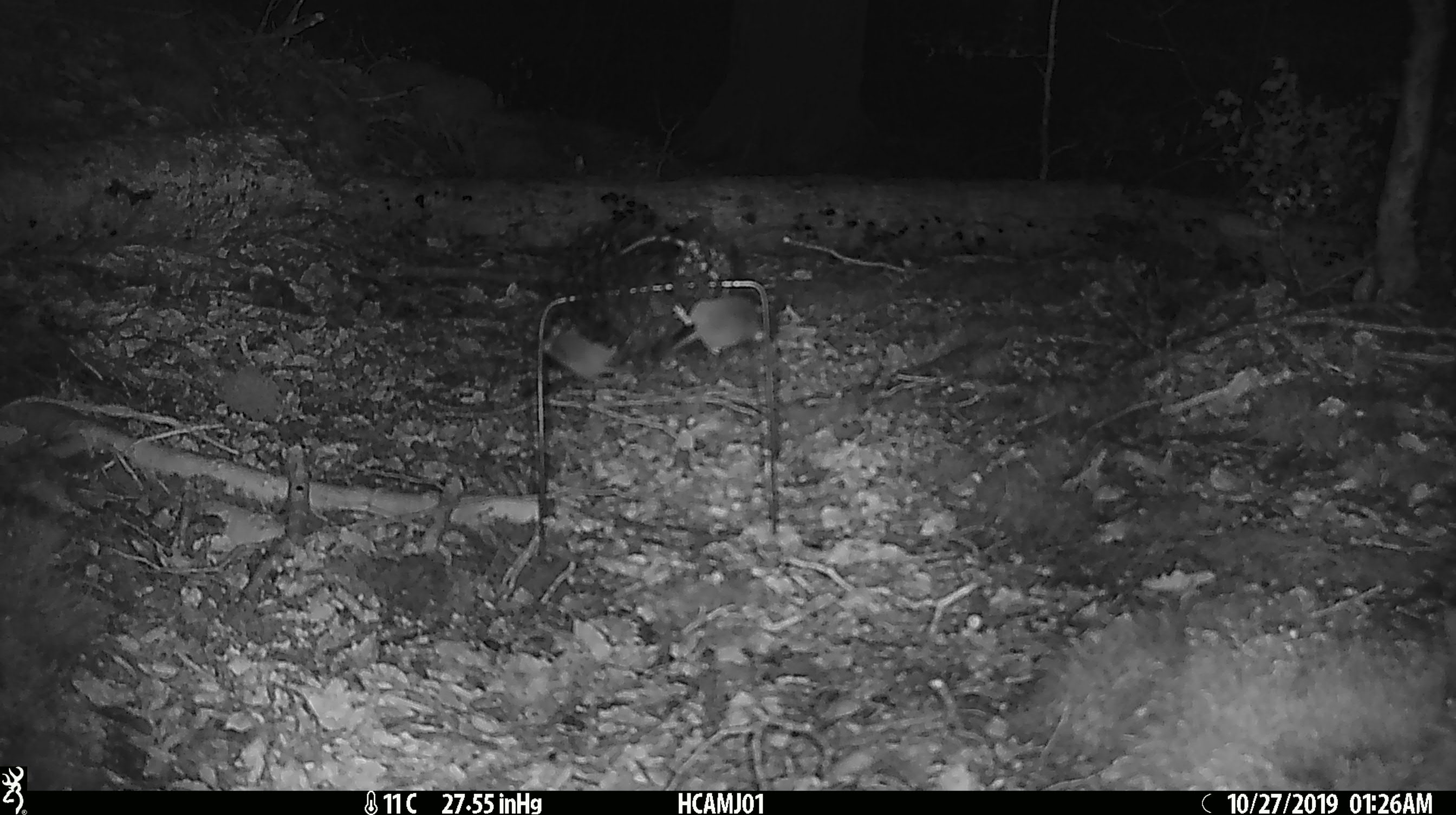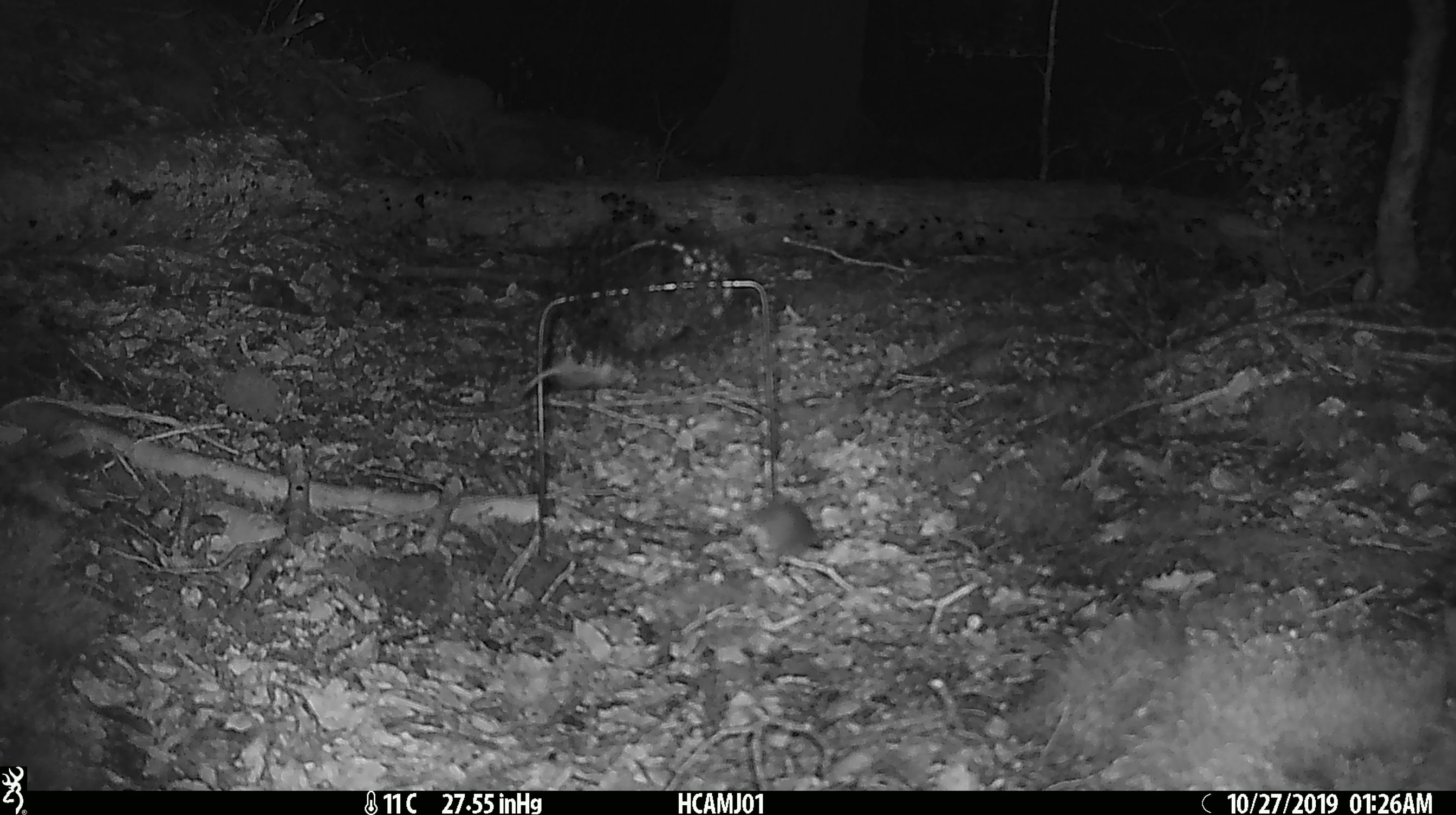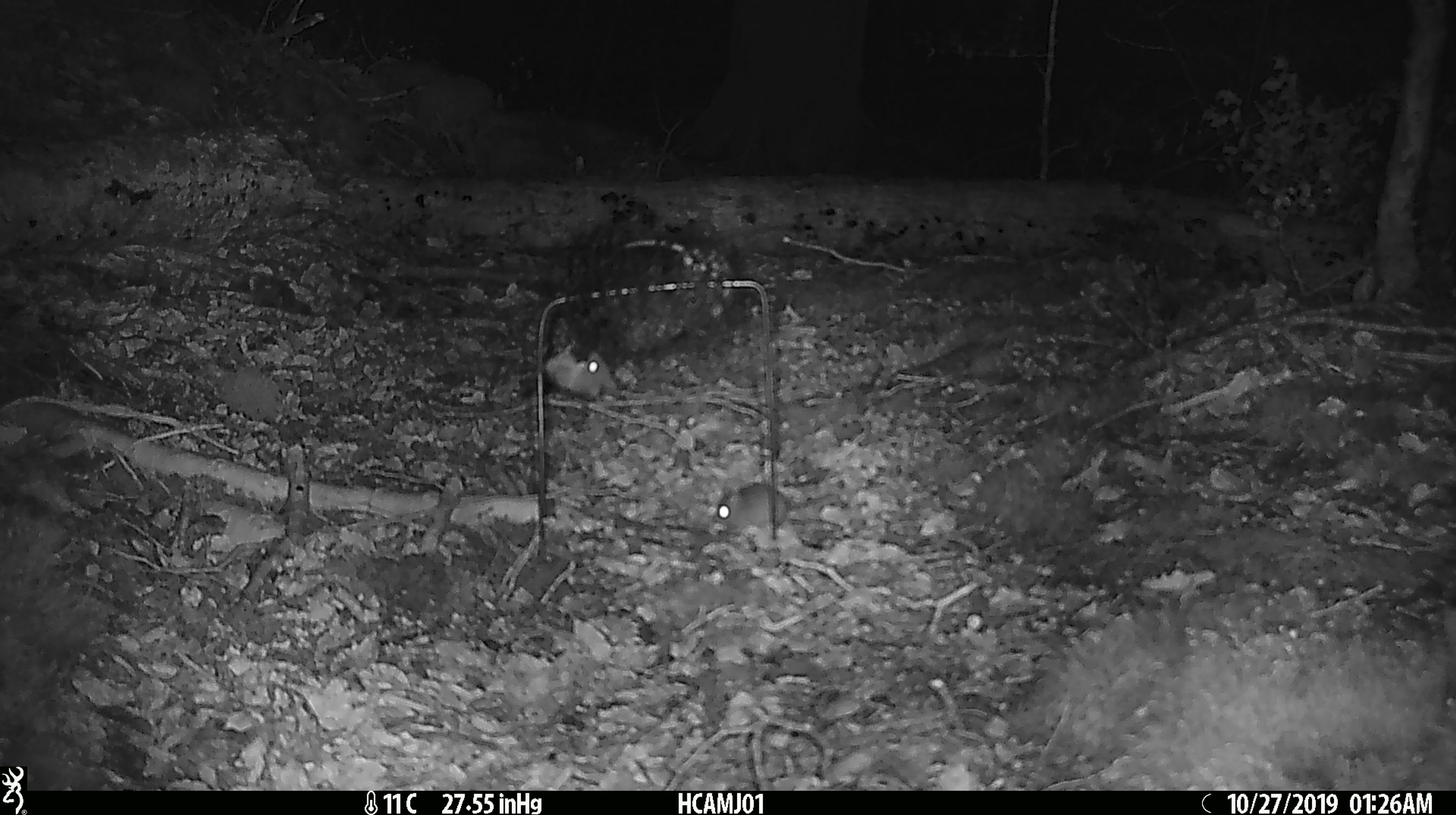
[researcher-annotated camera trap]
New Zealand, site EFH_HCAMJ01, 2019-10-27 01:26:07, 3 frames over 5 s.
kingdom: Animalia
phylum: Chordata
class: Mammalia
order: Rodentia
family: Muridae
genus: Mus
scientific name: Mus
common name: mouse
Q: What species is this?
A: Mouse (Mus).